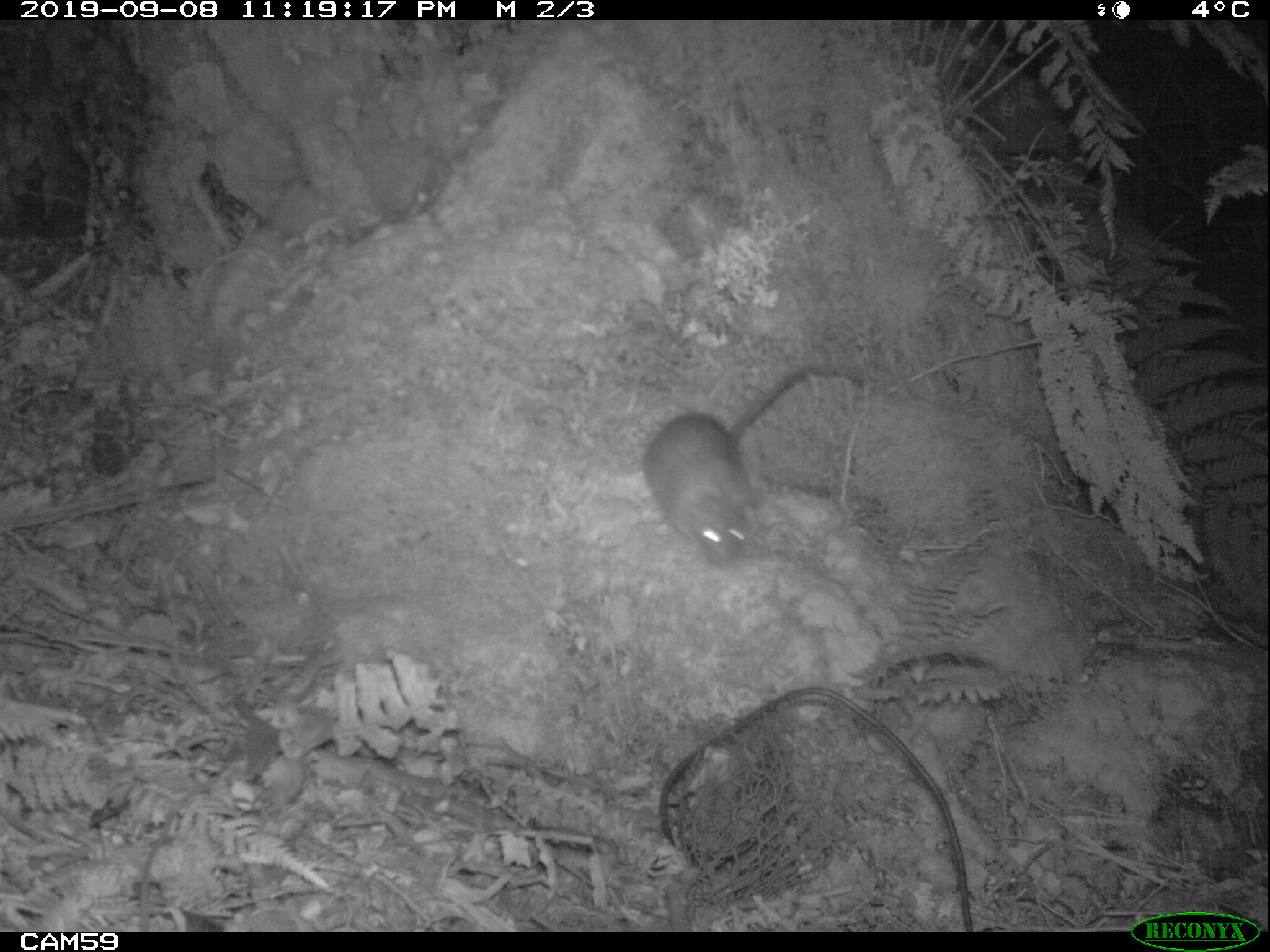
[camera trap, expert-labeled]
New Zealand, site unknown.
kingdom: Animalia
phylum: Chordata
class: Mammalia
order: Rodentia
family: Muridae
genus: Rattus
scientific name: Rattus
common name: rat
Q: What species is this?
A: Rat (Rattus).